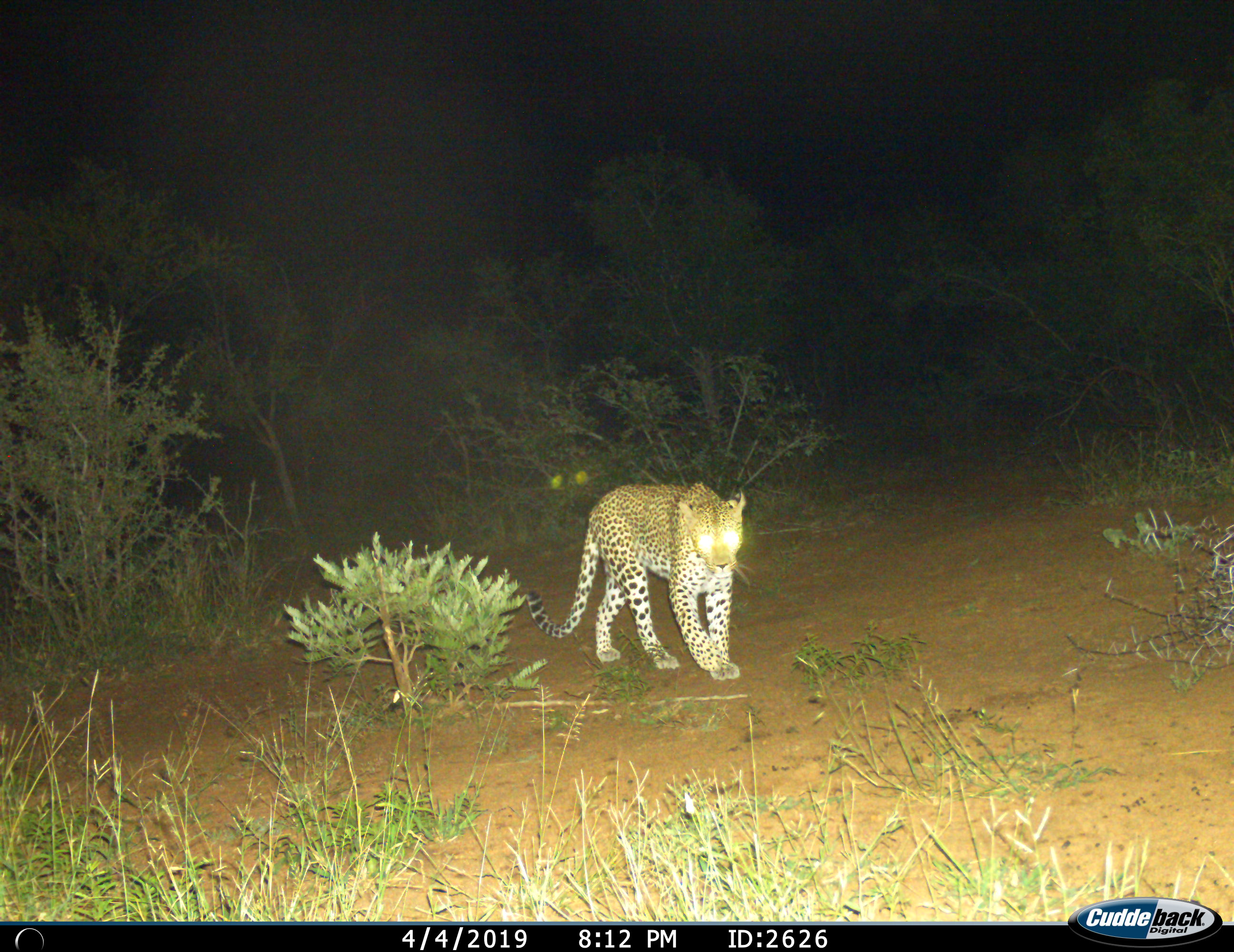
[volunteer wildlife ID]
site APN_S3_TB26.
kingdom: Animalia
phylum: Chordata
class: Mammalia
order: Carnivora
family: Felidae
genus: Panthera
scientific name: Panthera pardus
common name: leopard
Leopard (Panthera pardus), count 1. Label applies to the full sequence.